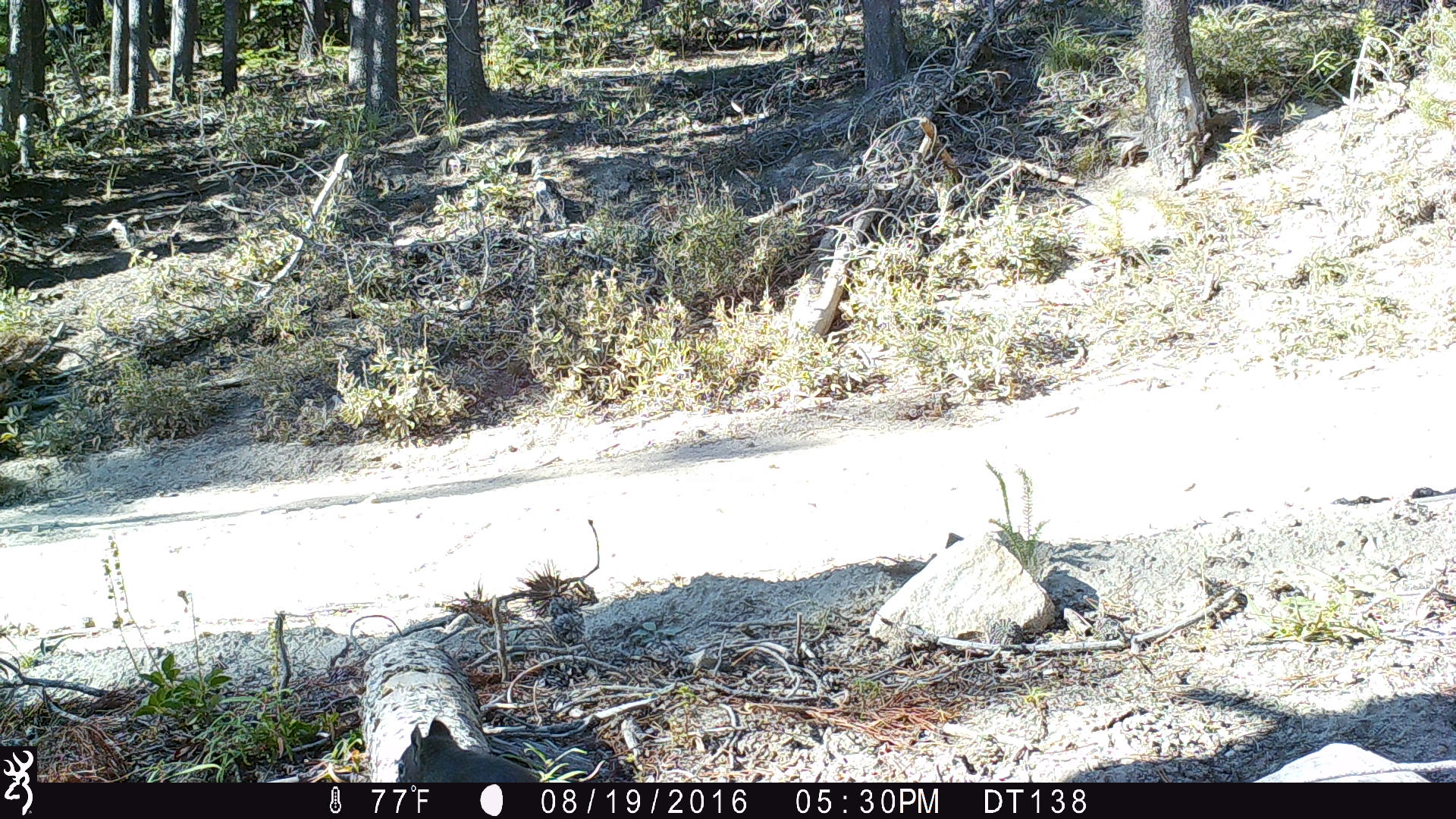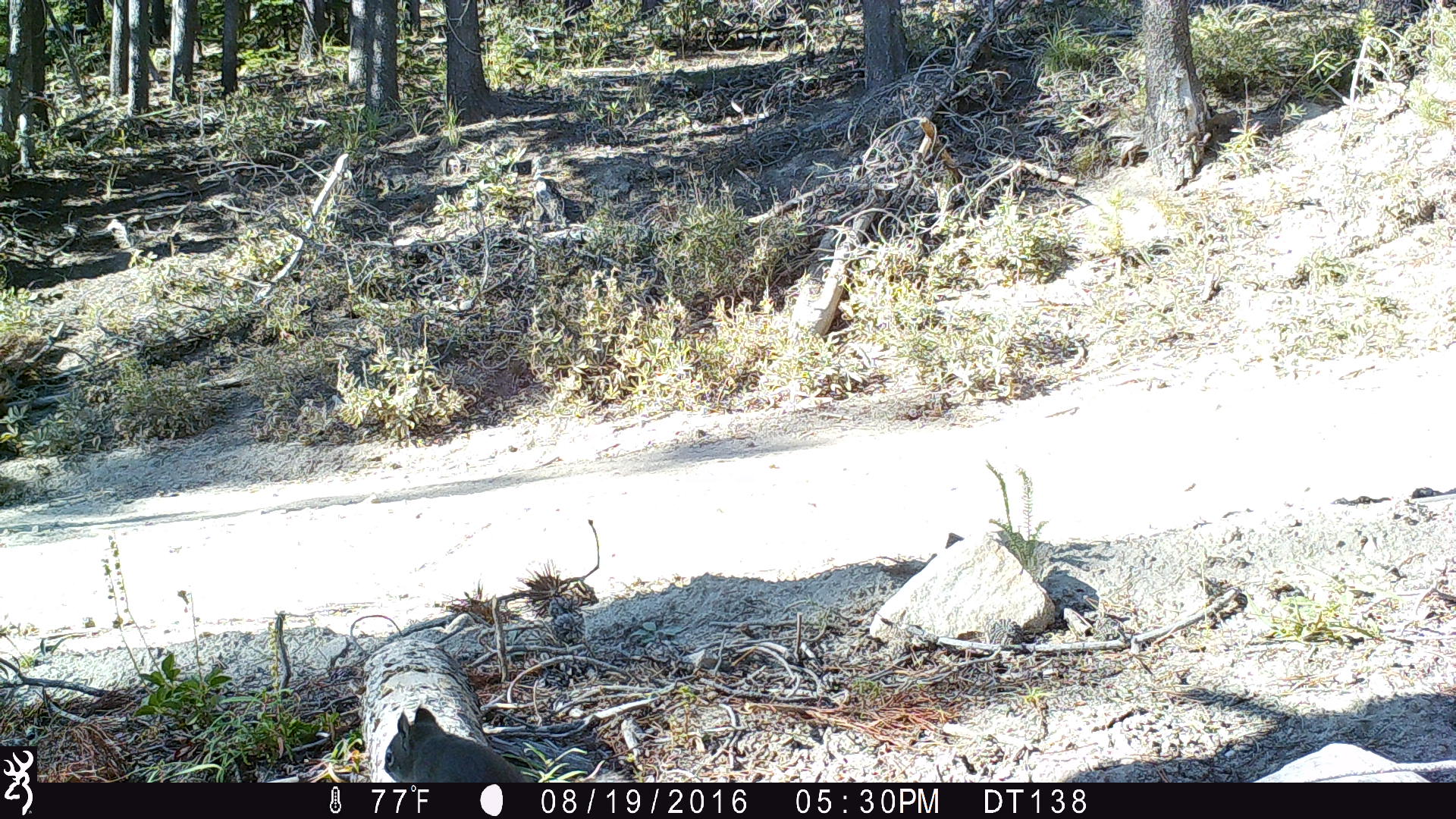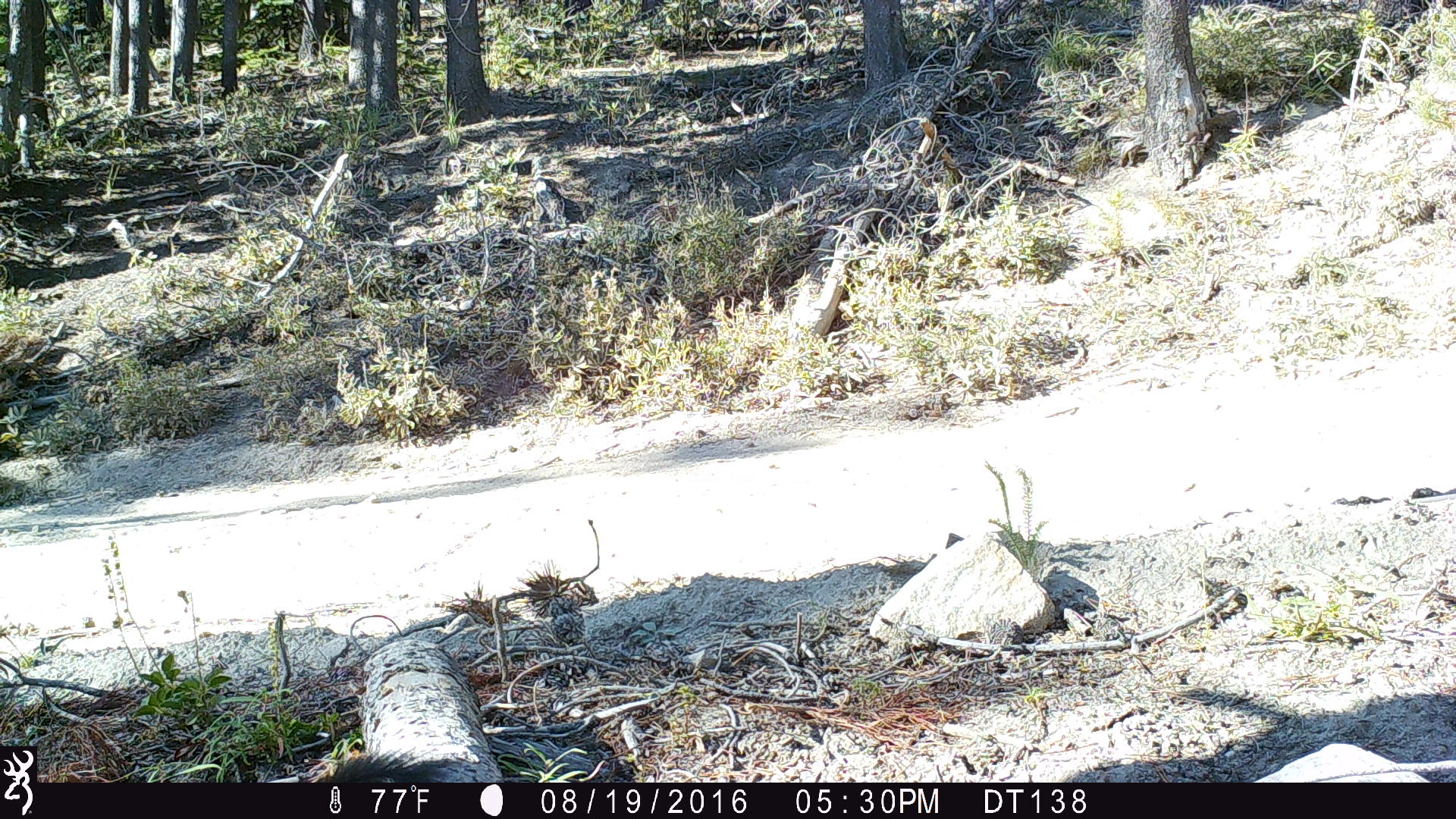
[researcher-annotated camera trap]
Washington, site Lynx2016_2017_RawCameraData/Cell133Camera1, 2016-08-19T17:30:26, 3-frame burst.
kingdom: Animalia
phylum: Chordata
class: Mammalia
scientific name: Mammalia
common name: small mammal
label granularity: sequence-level